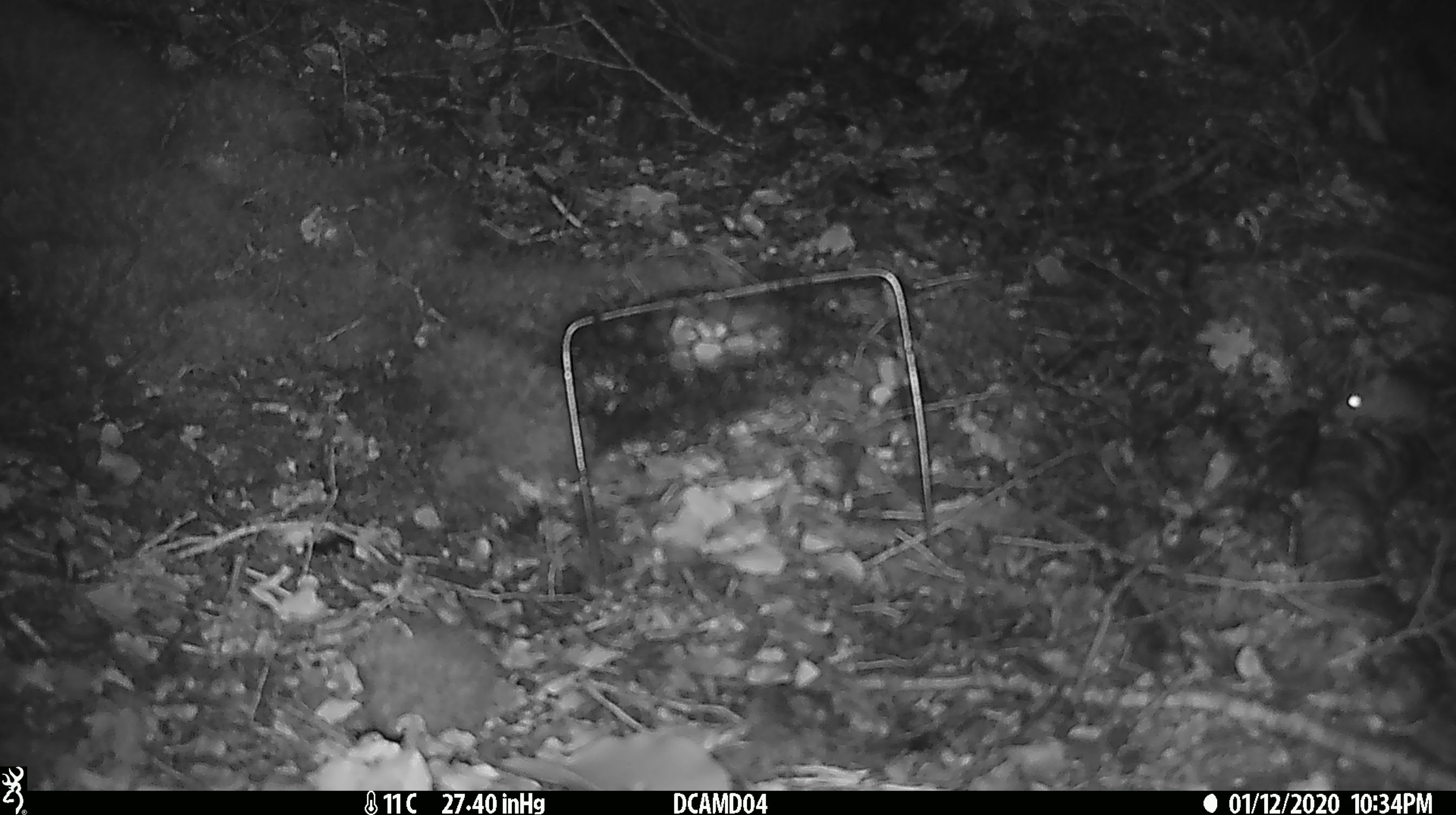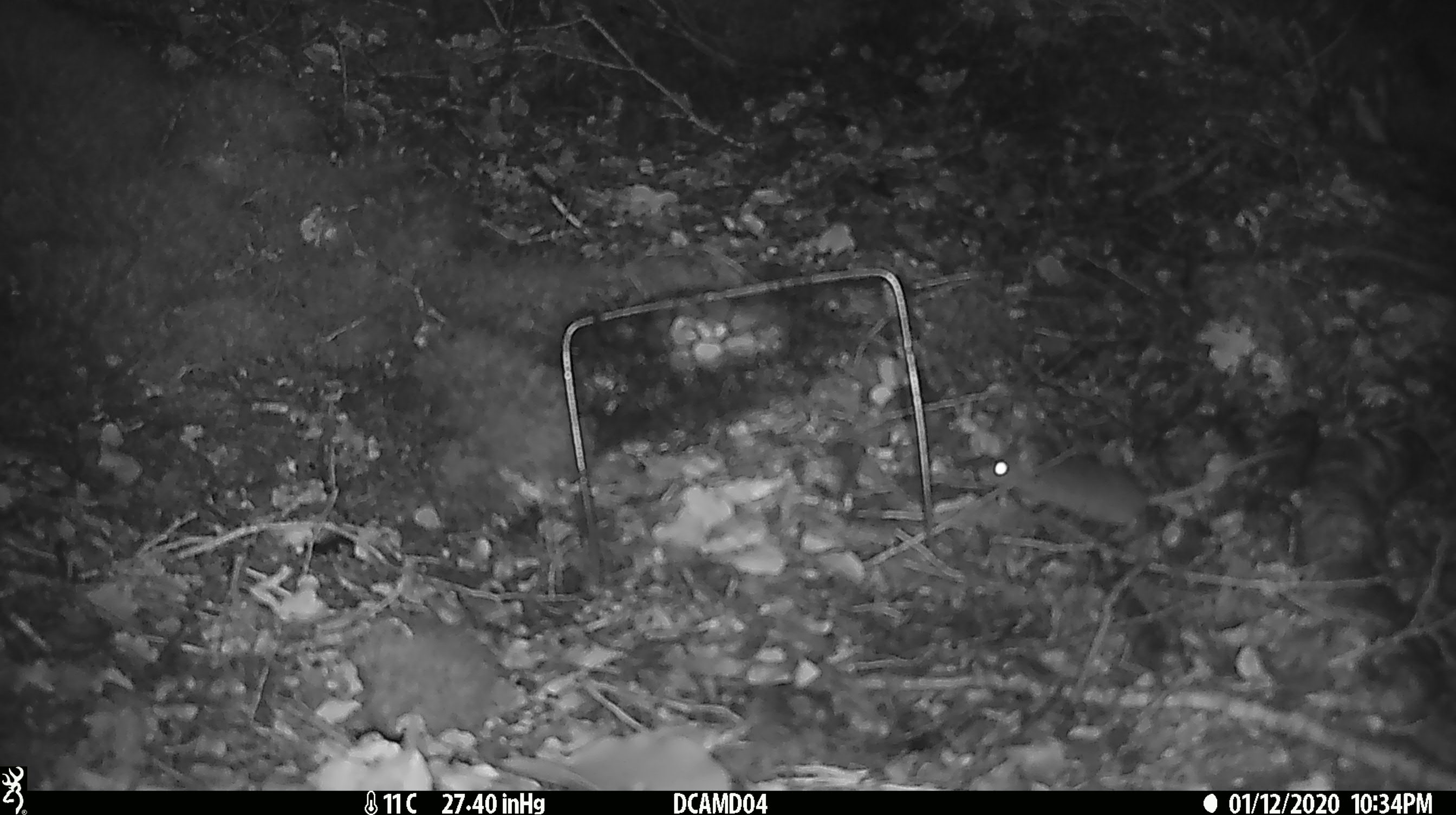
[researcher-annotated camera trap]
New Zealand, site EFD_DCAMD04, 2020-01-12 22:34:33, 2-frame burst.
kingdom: Animalia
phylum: Chordata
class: Mammalia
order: Rodentia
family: Muridae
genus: Mus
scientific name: Mus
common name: mouse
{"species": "mouse (Mus)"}